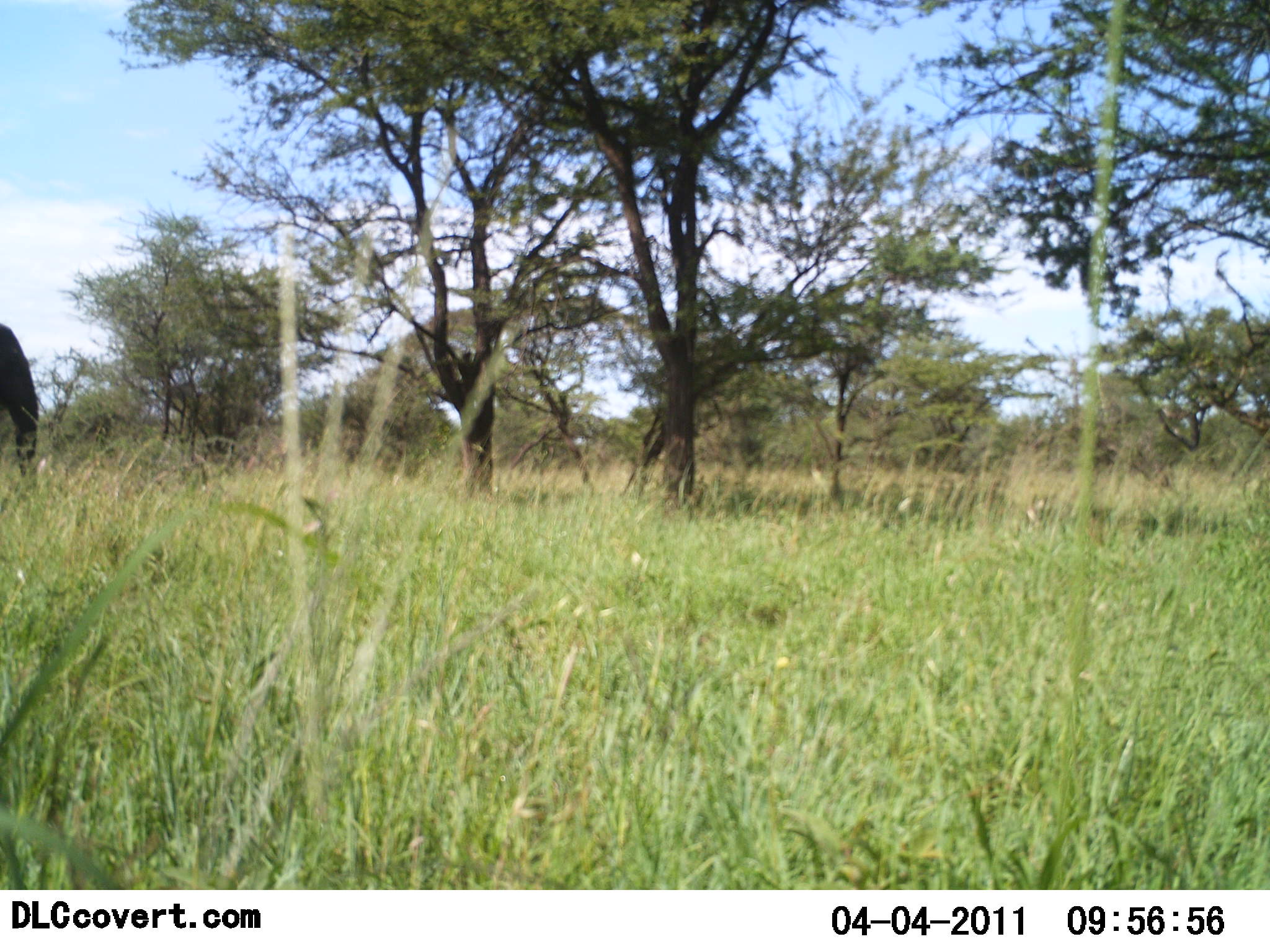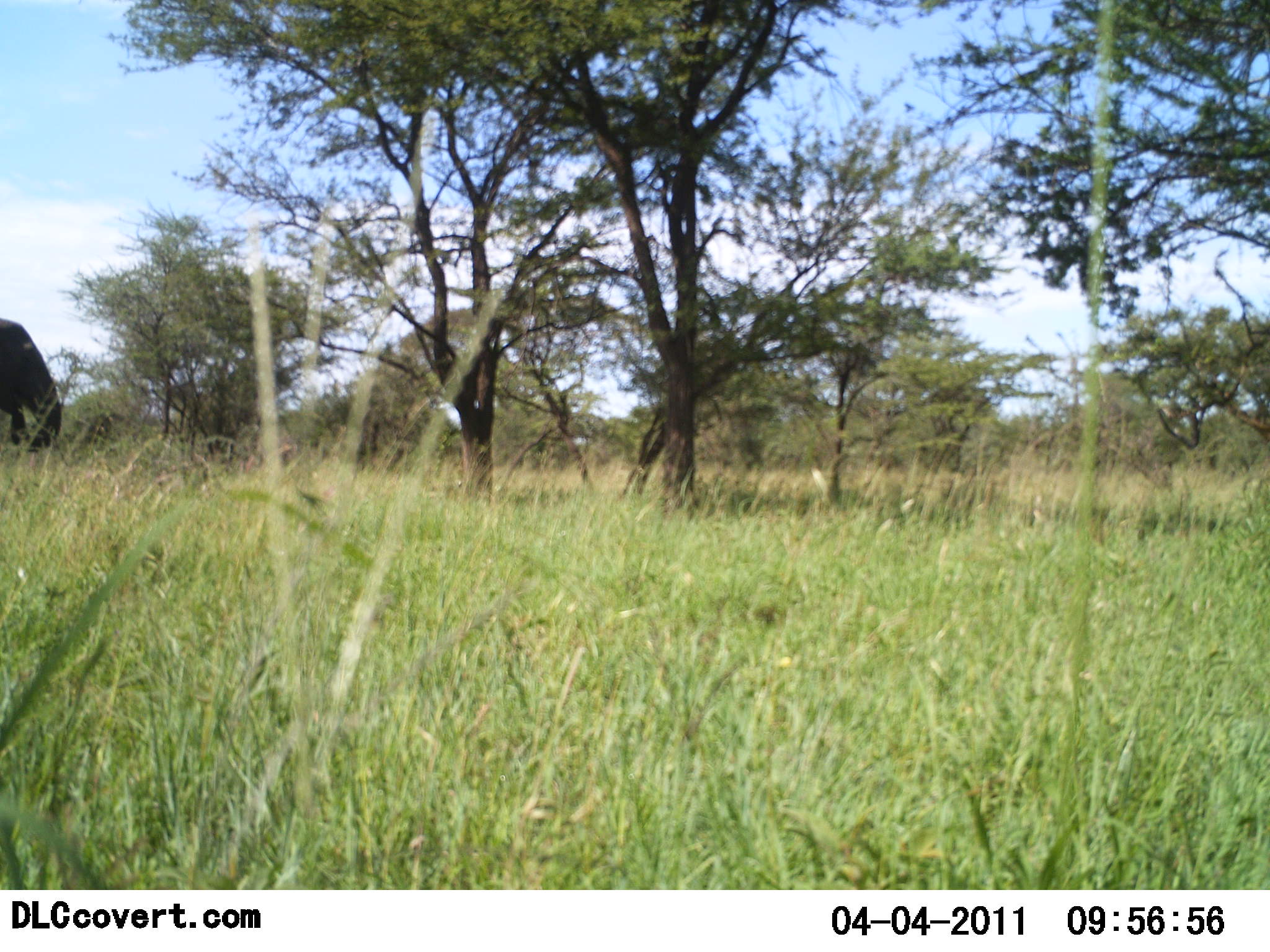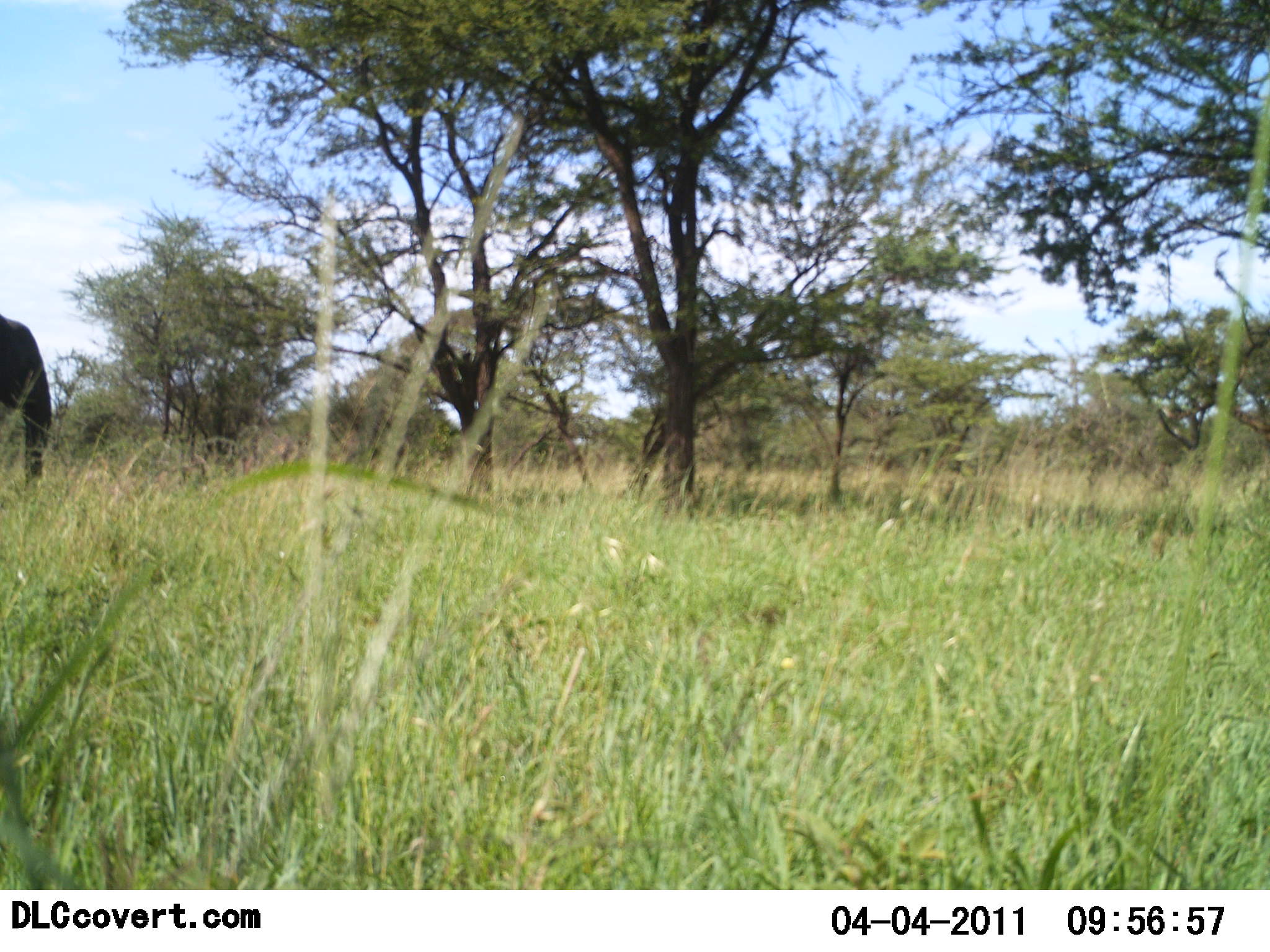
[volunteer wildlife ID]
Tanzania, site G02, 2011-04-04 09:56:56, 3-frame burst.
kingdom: Animalia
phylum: Chordata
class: Mammalia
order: Proboscidea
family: Elephantidae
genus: Loxodonta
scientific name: Loxodonta africana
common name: african bush elephant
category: elephant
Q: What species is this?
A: Elephant (african bush elephant) (Loxodonta africana).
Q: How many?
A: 1.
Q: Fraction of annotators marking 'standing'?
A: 36%.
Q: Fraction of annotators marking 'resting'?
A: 0%.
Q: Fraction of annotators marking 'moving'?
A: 0%.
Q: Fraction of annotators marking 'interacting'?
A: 0%.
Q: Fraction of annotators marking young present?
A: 0%.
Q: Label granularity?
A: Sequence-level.